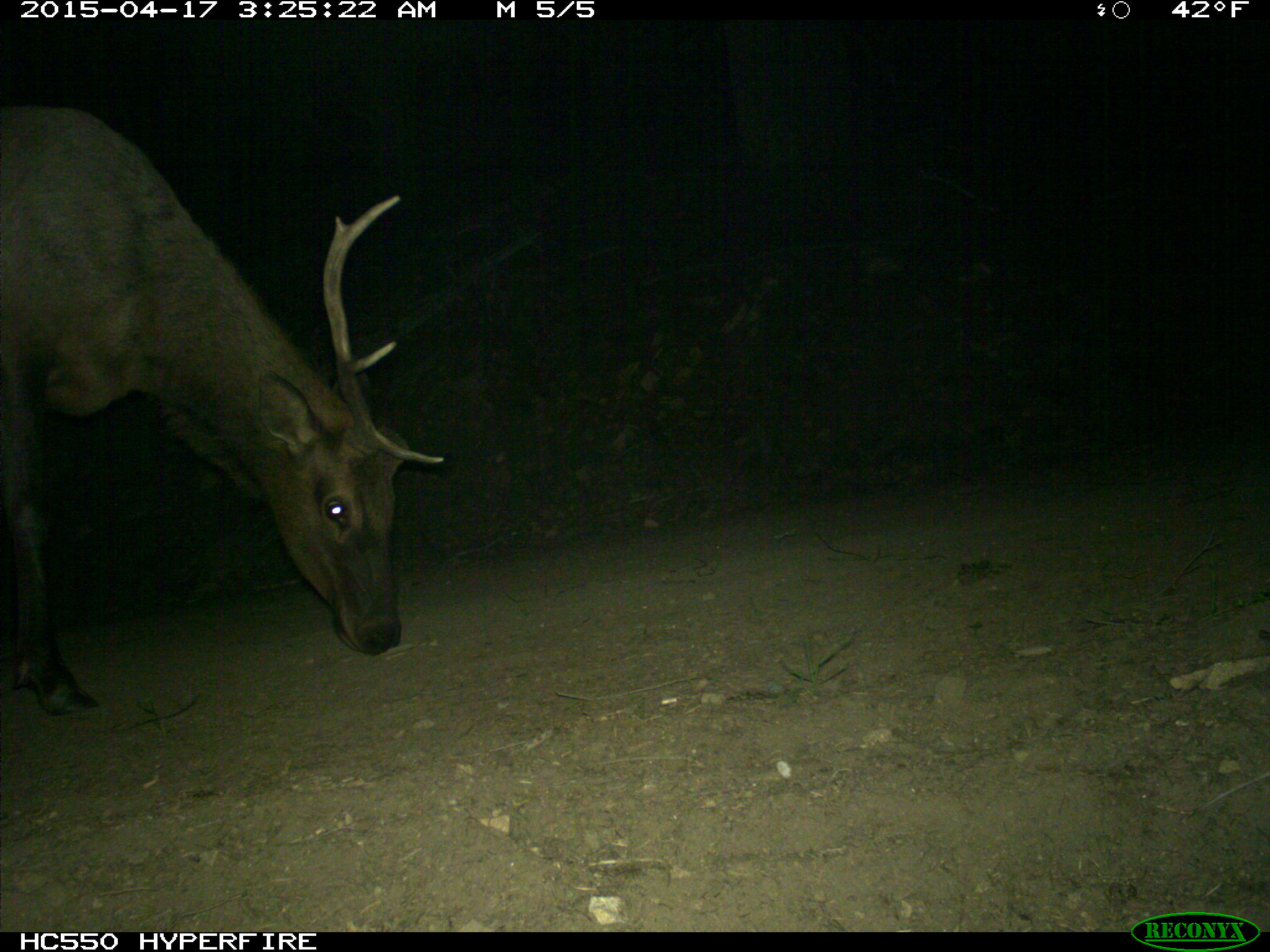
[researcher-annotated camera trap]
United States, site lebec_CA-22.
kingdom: Animalia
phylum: Chordata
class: Mammalia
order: Artiodactyla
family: Cervidae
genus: Cervus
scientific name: Cervus canadensis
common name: elk